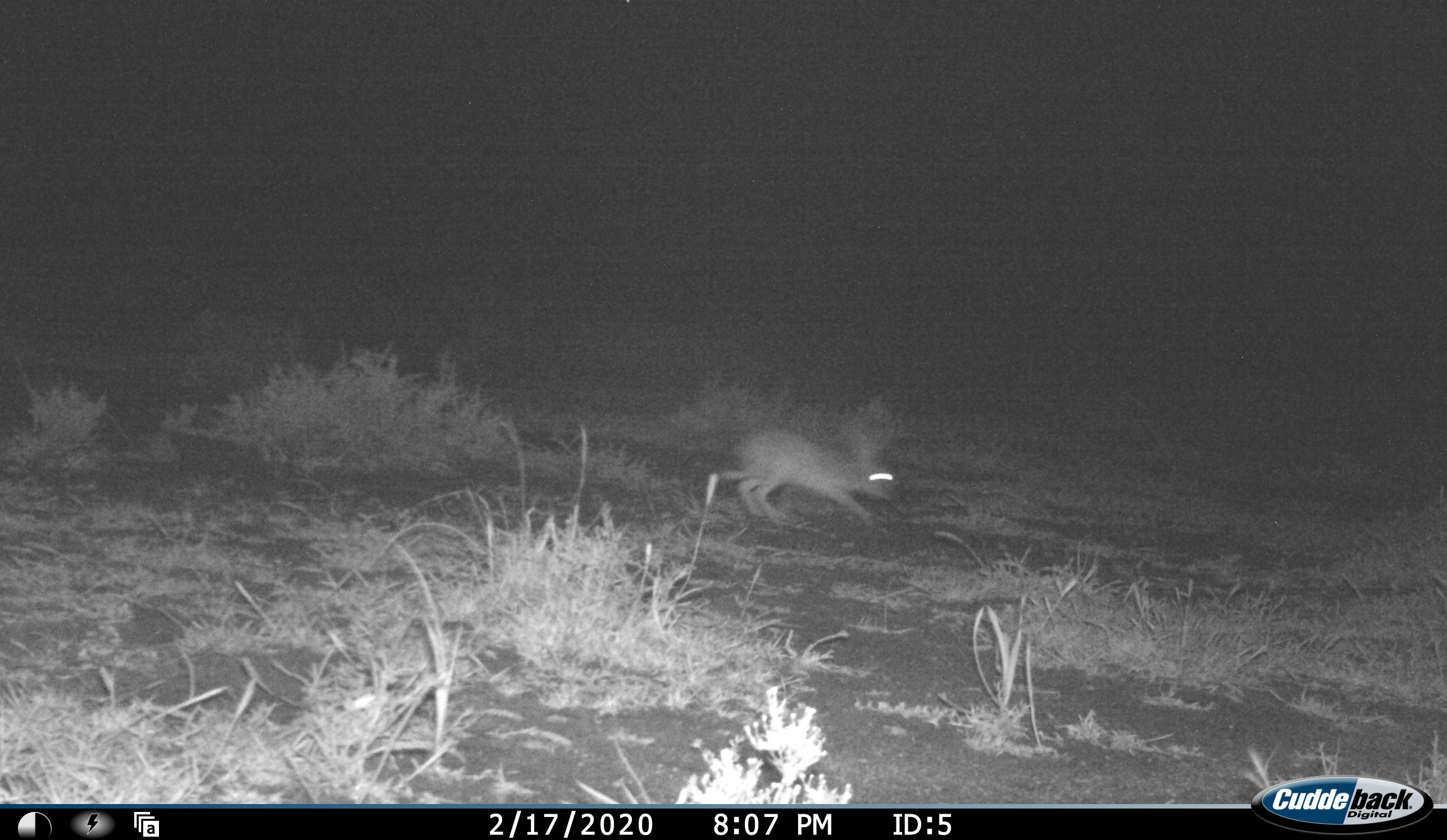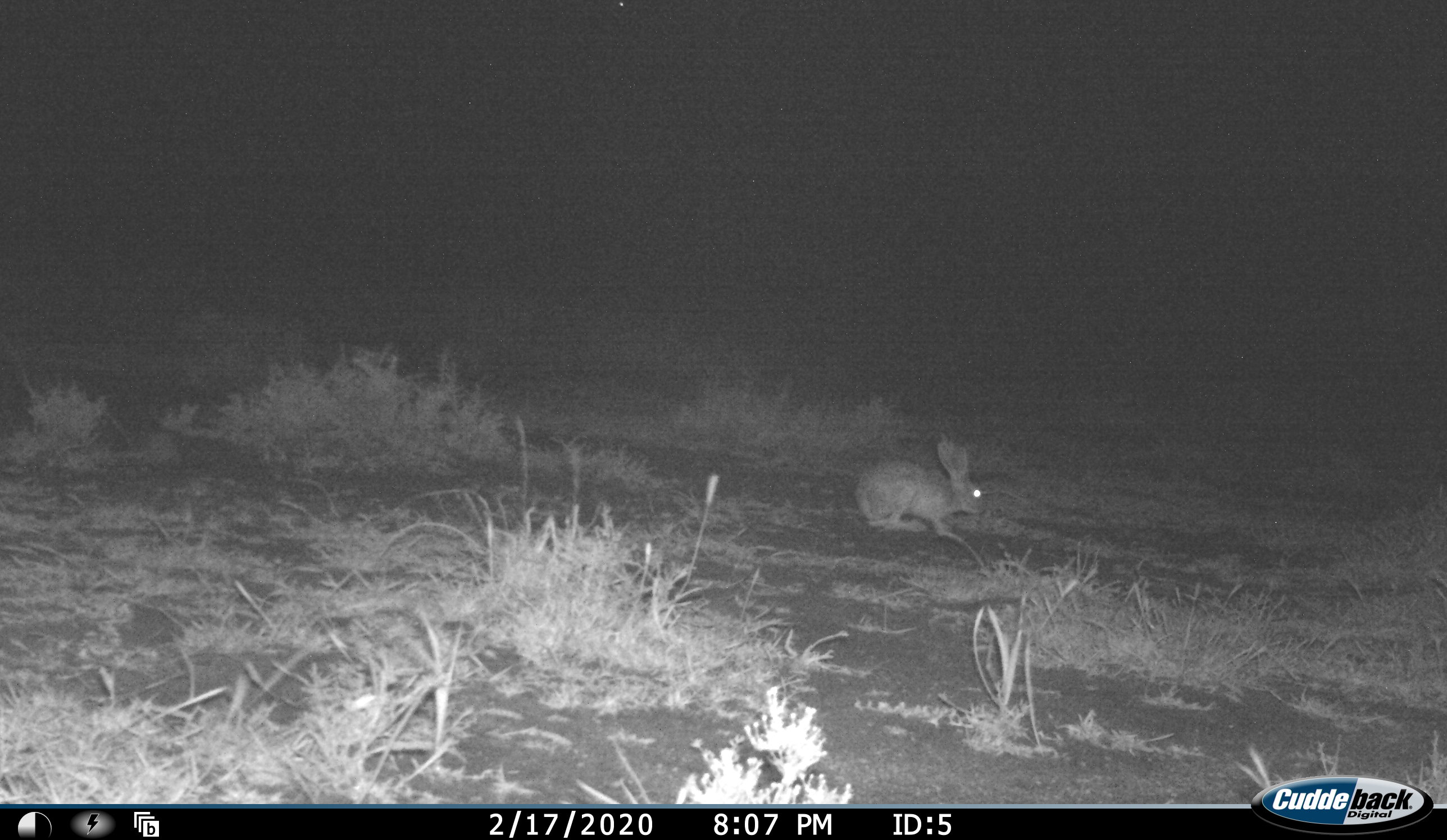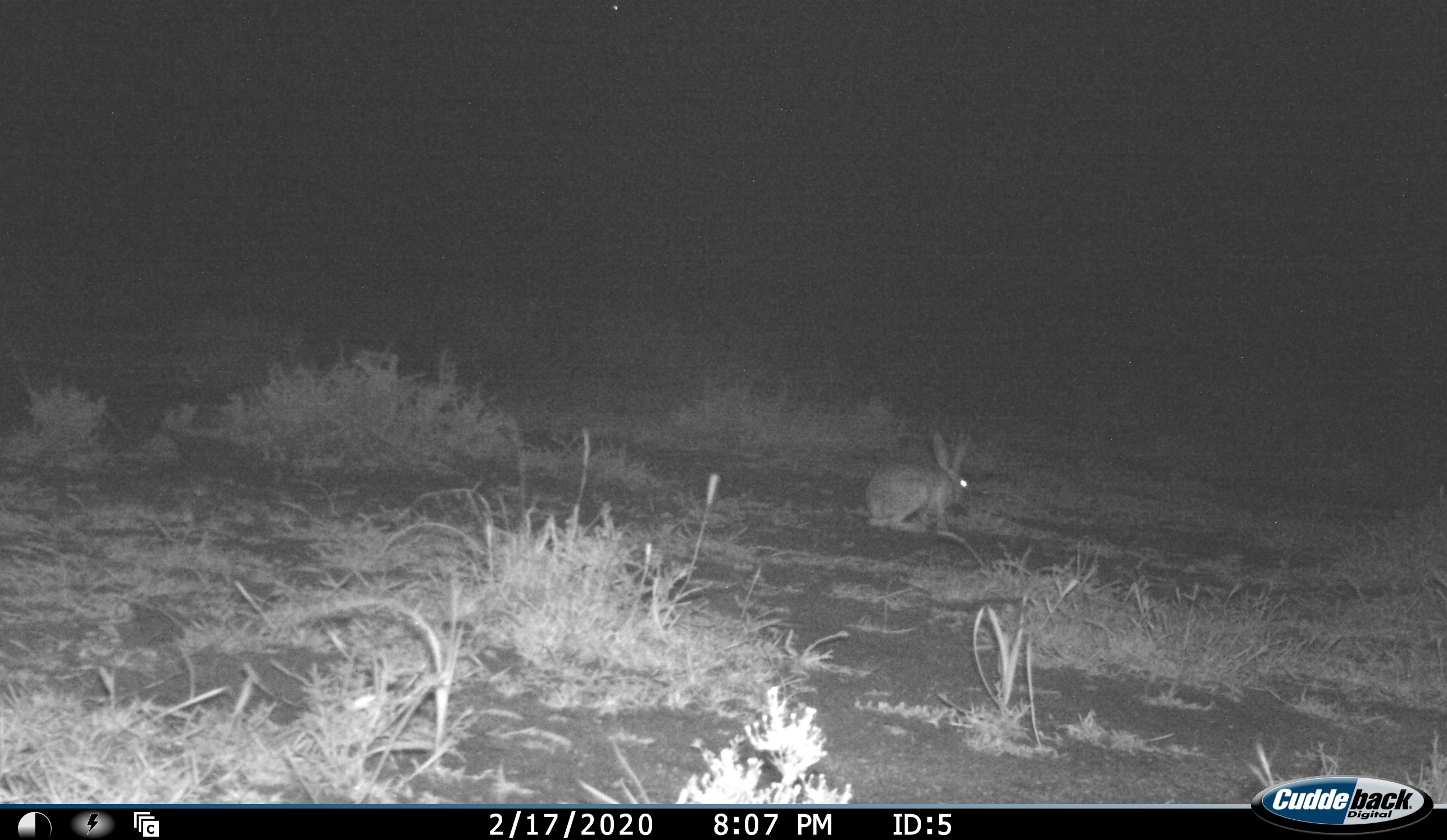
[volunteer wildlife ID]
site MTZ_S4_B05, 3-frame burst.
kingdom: Animalia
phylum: Chordata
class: Mammalia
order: Lagomorpha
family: Leporidae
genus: Lepus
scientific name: Lepus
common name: hare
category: hareunknown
Hareunknown (hare) (Lepus), count 1. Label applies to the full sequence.